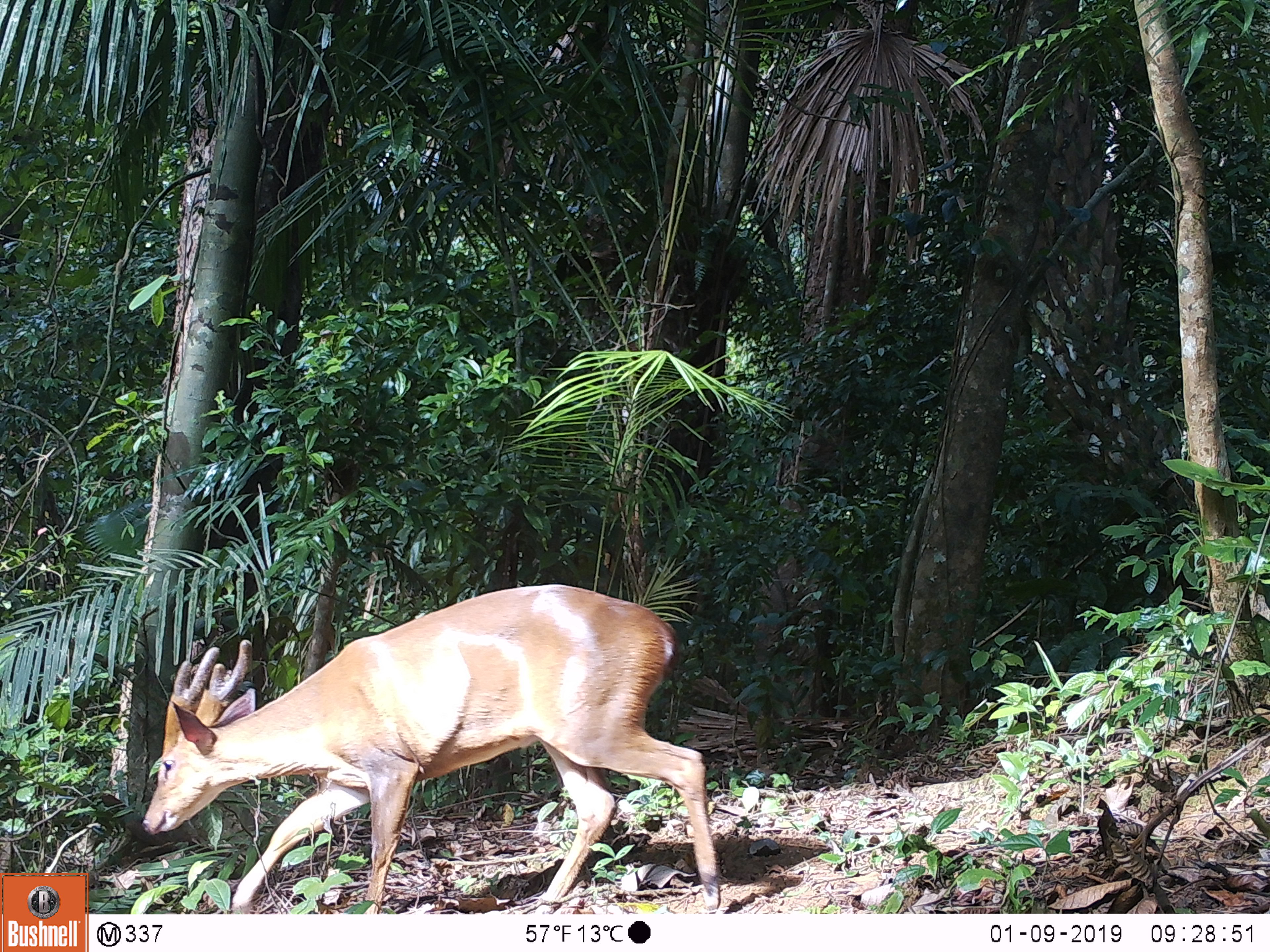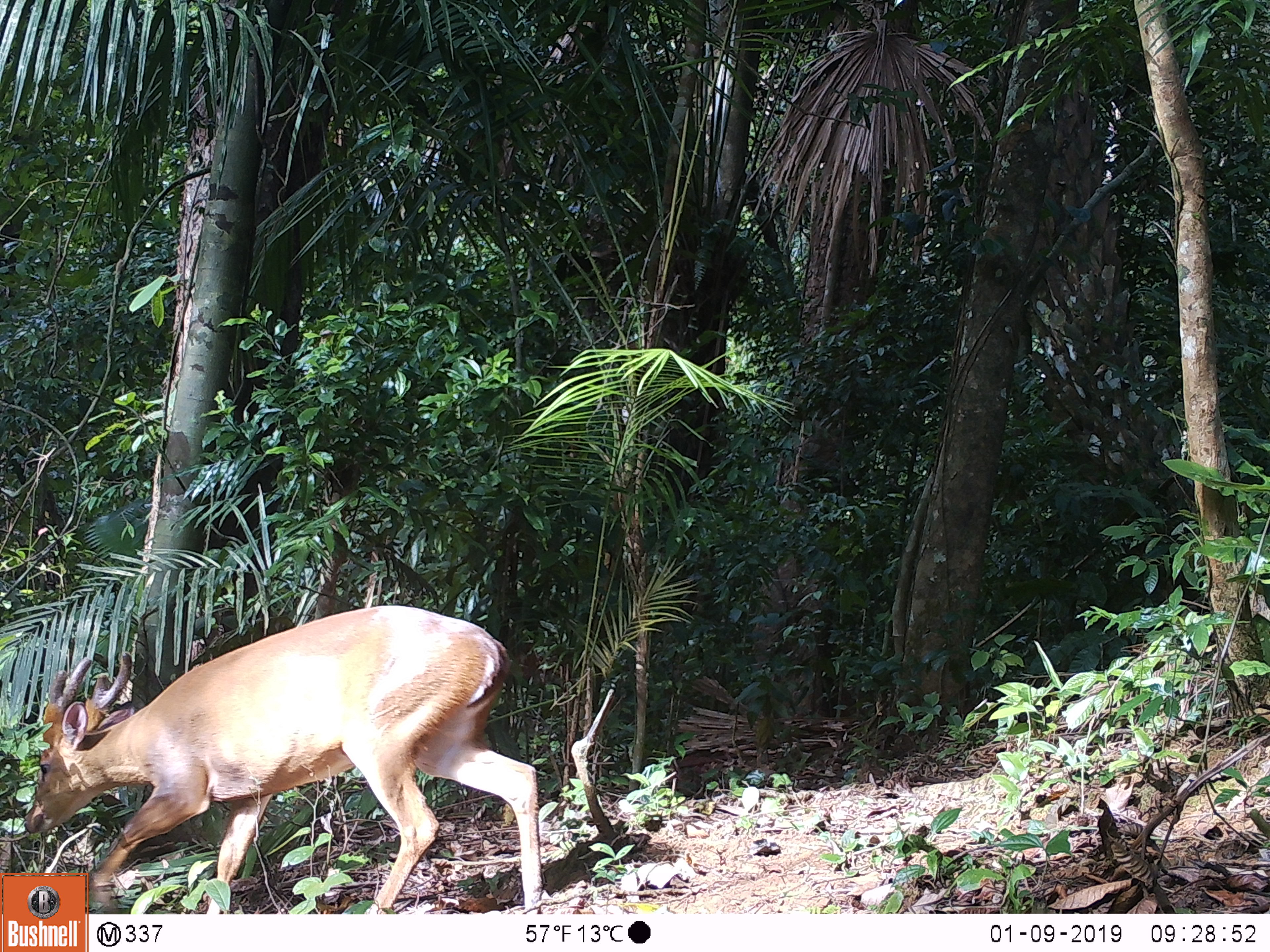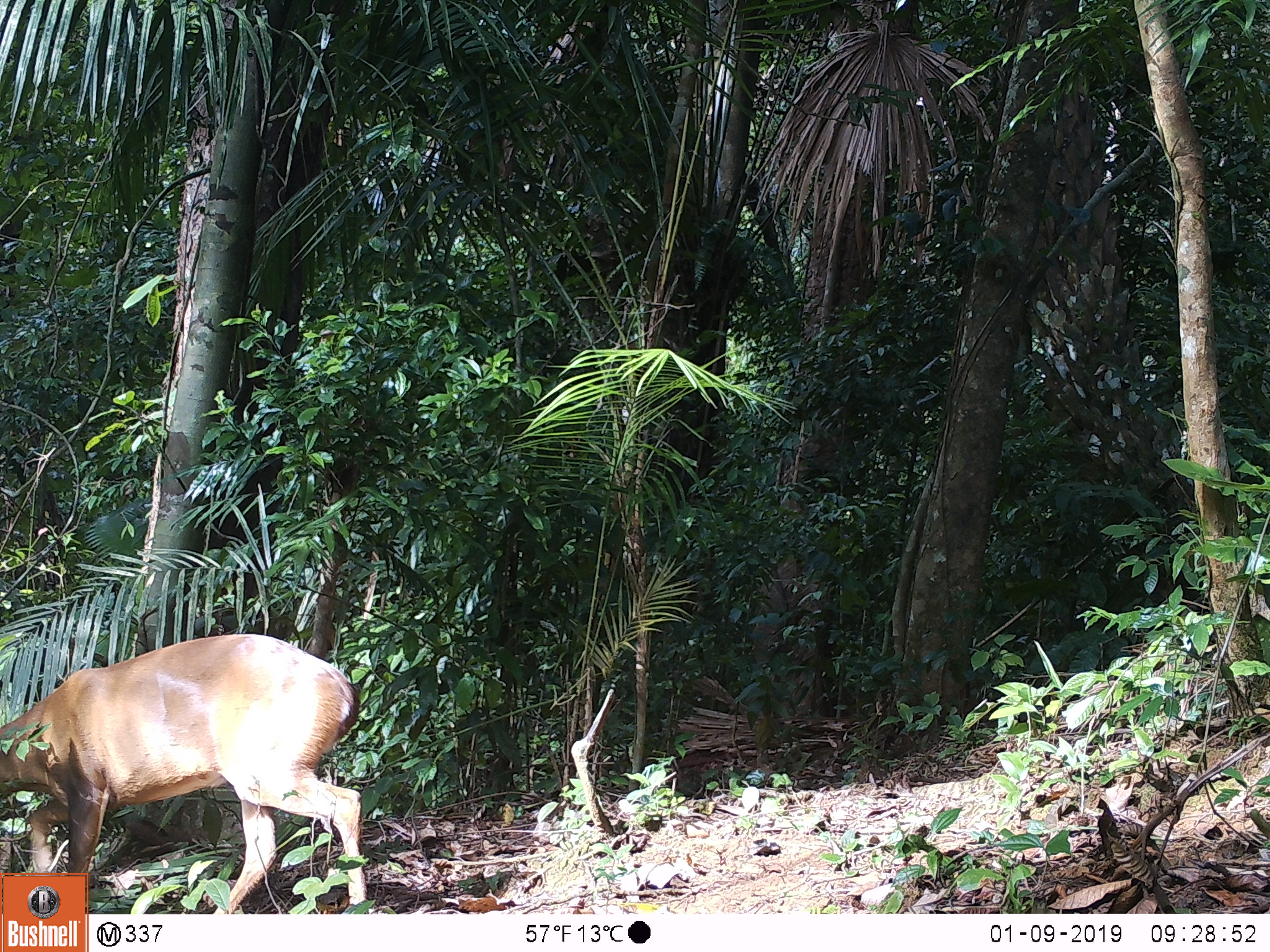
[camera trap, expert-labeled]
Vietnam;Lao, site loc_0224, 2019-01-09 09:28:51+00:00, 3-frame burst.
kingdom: Animalia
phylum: Chordata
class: Mammalia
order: Artiodactyla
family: Cervidae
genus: Muntiacus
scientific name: Muntiacus vuquangensis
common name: large-antlered muntjac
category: large antlered muntjac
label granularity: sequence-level